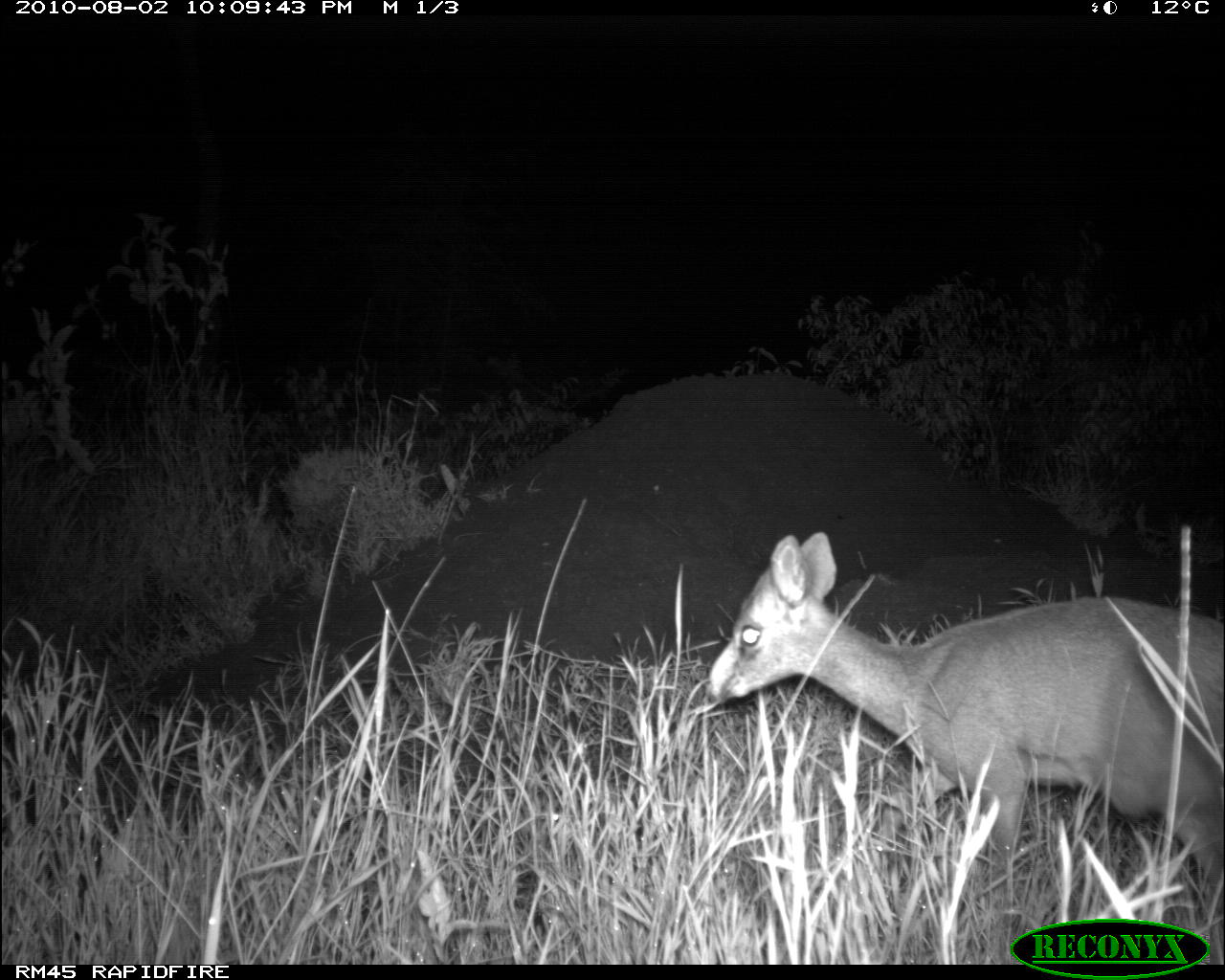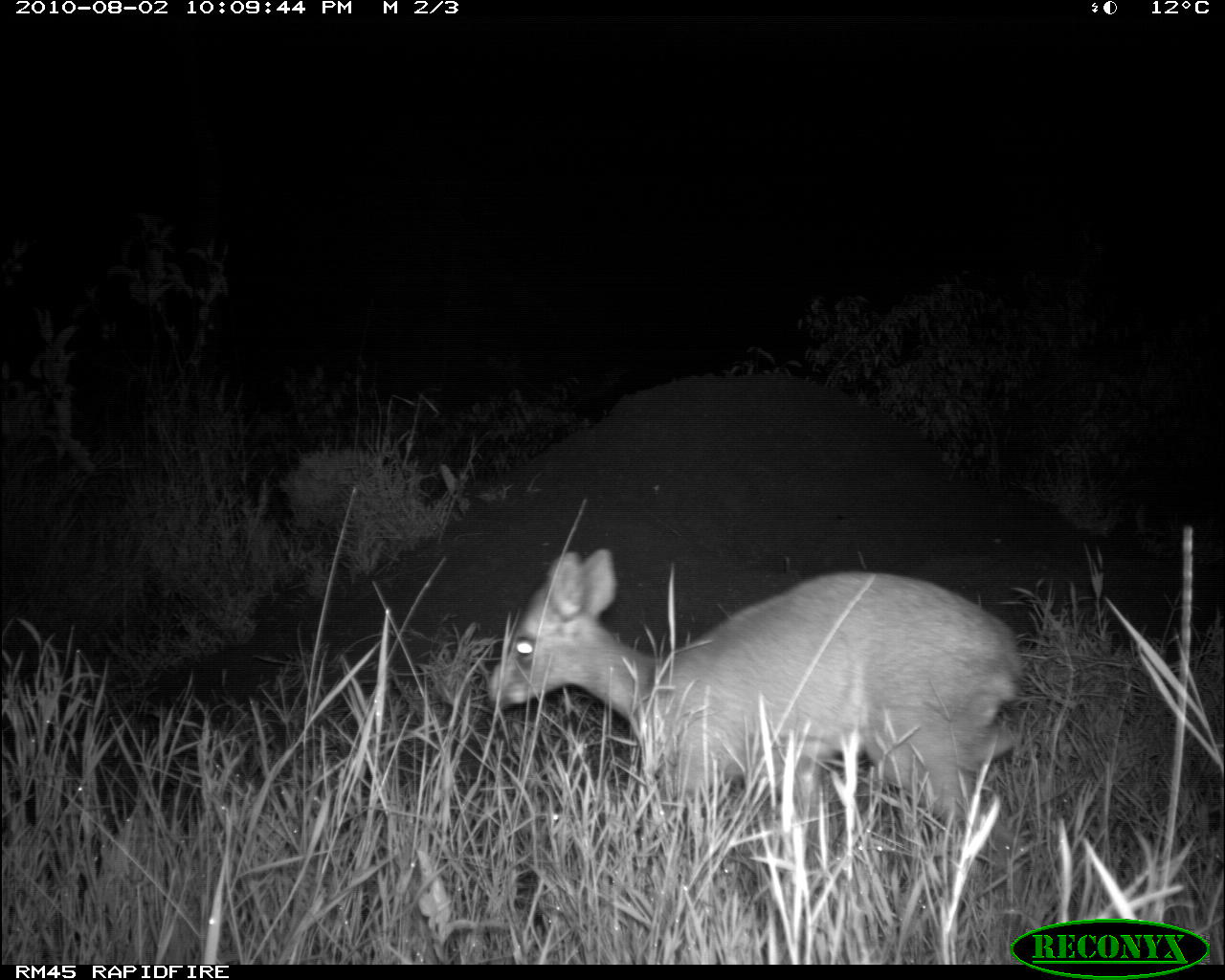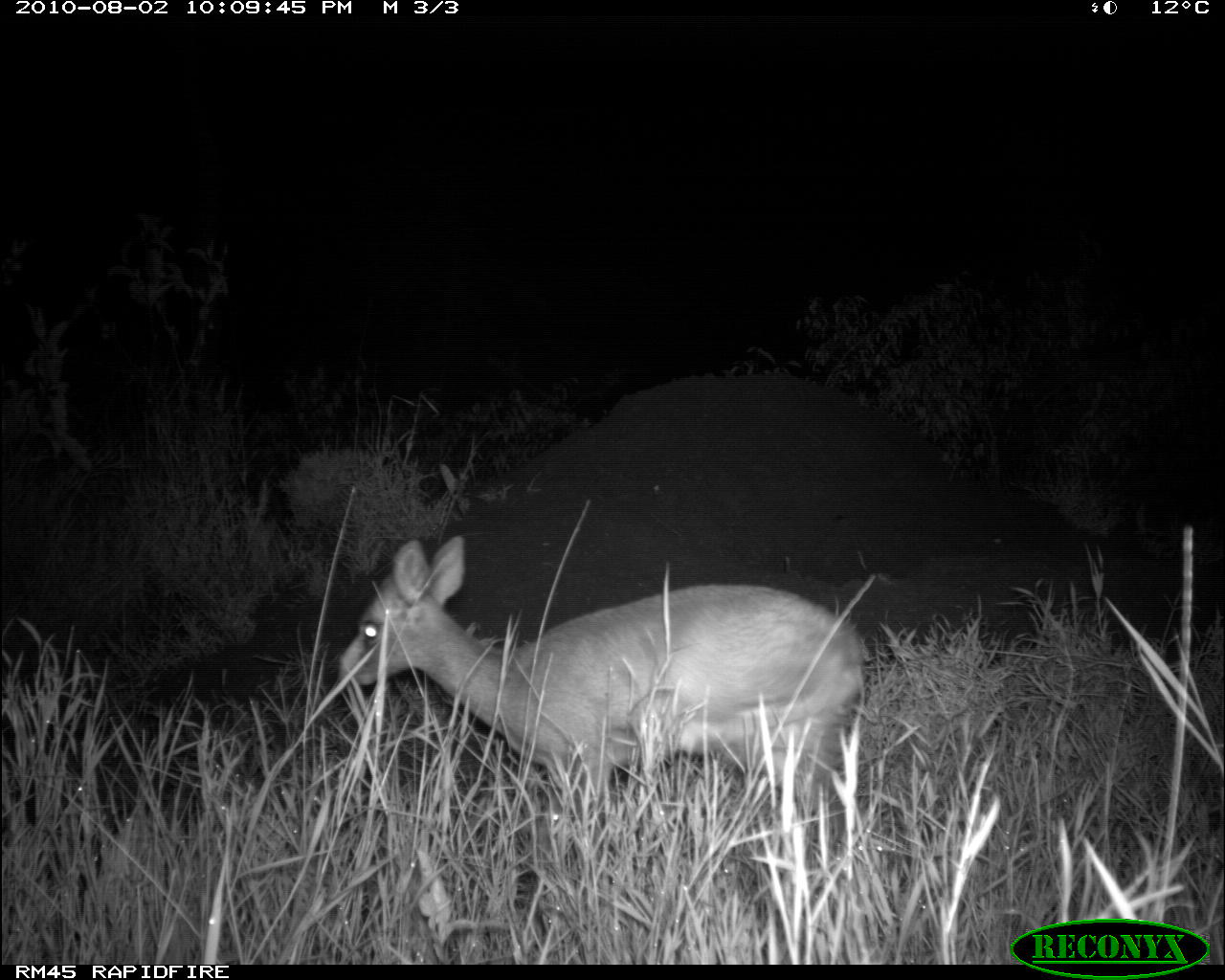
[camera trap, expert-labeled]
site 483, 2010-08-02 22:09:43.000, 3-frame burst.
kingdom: Animalia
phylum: Chordata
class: Mammalia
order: Artiodactyla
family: Bovidae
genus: Madoqua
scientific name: Madoqua guentheri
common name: günther's dik-dik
Madoqua guentheri (günther's dik-dik), count 1.